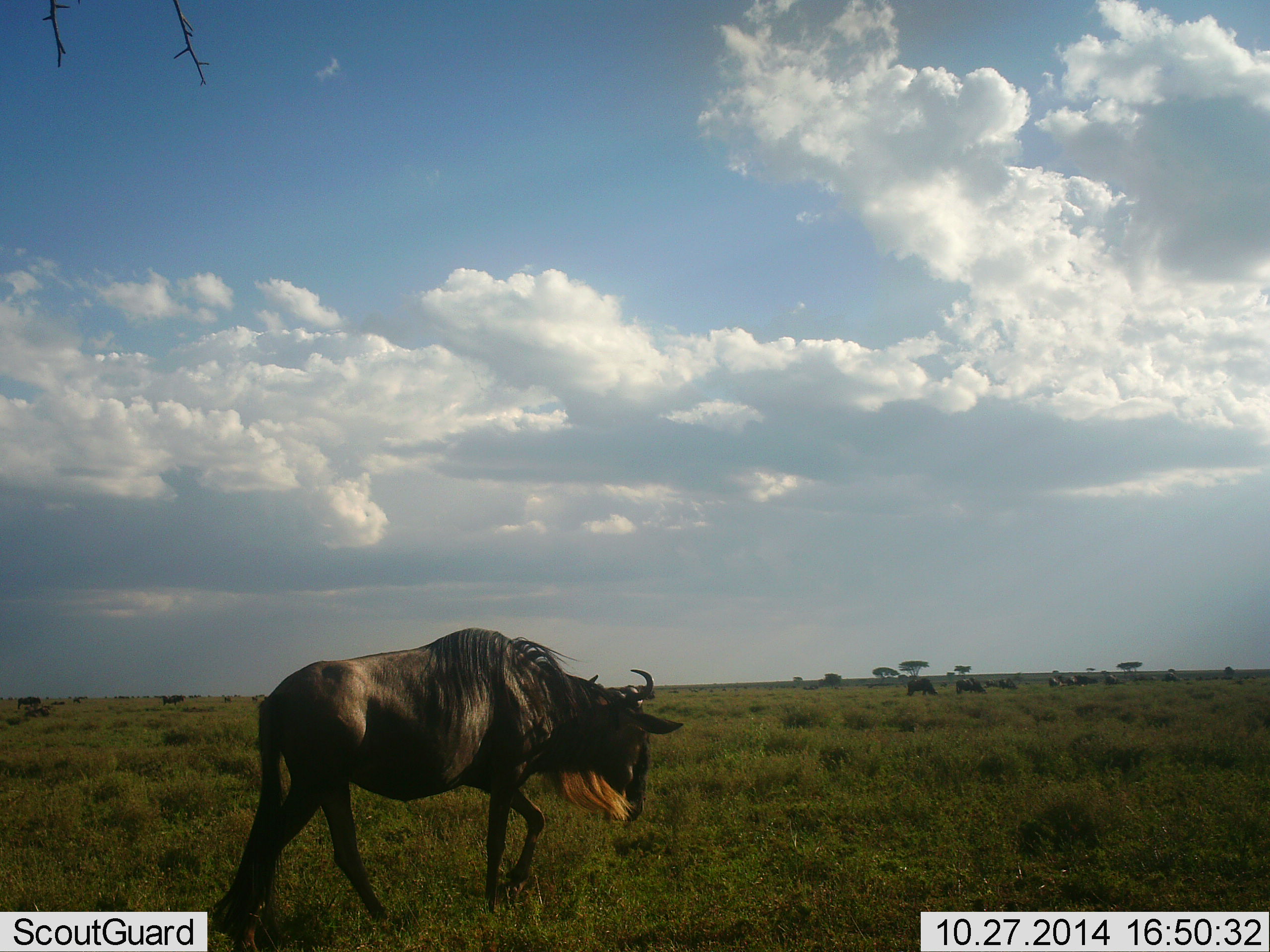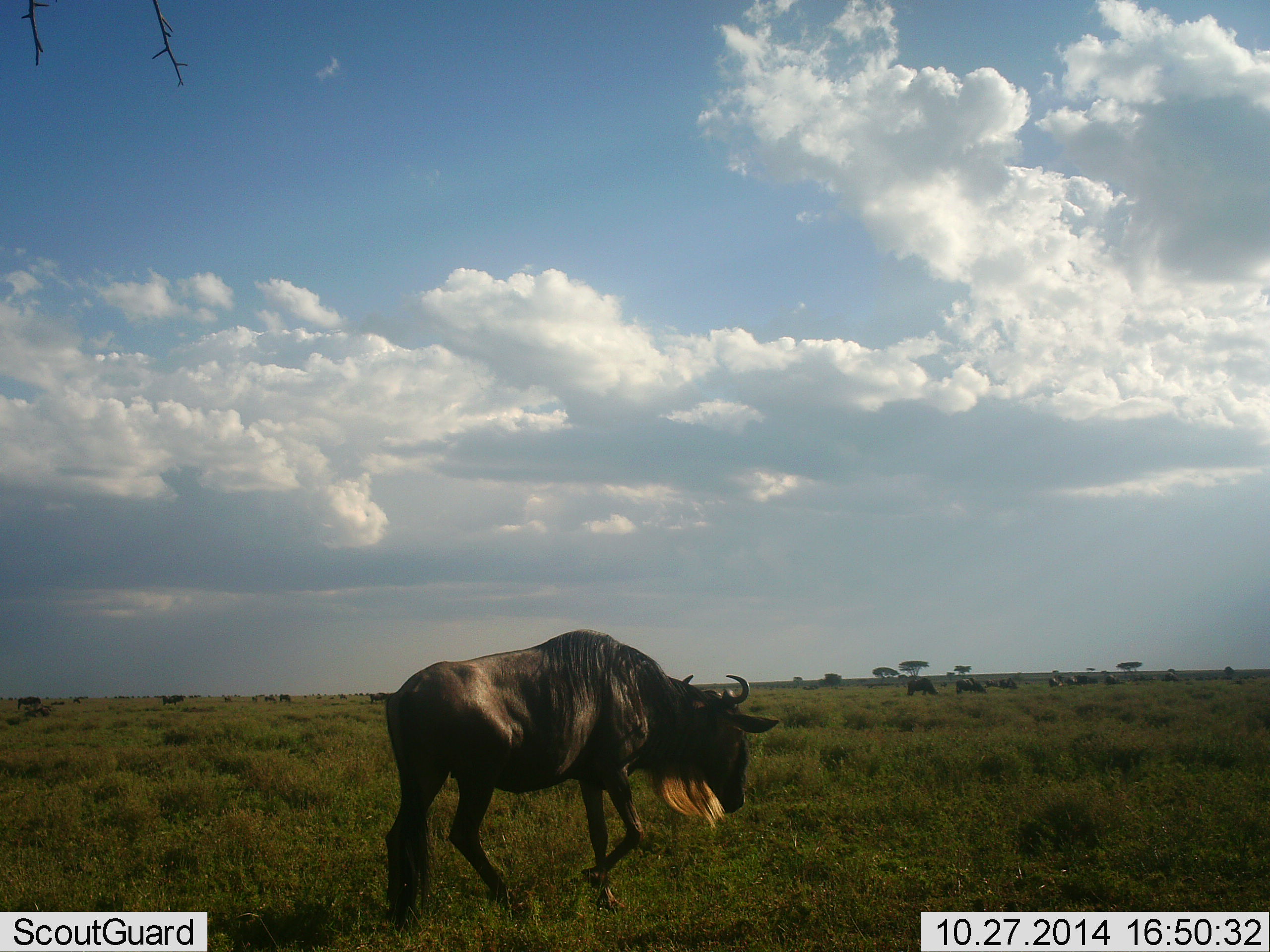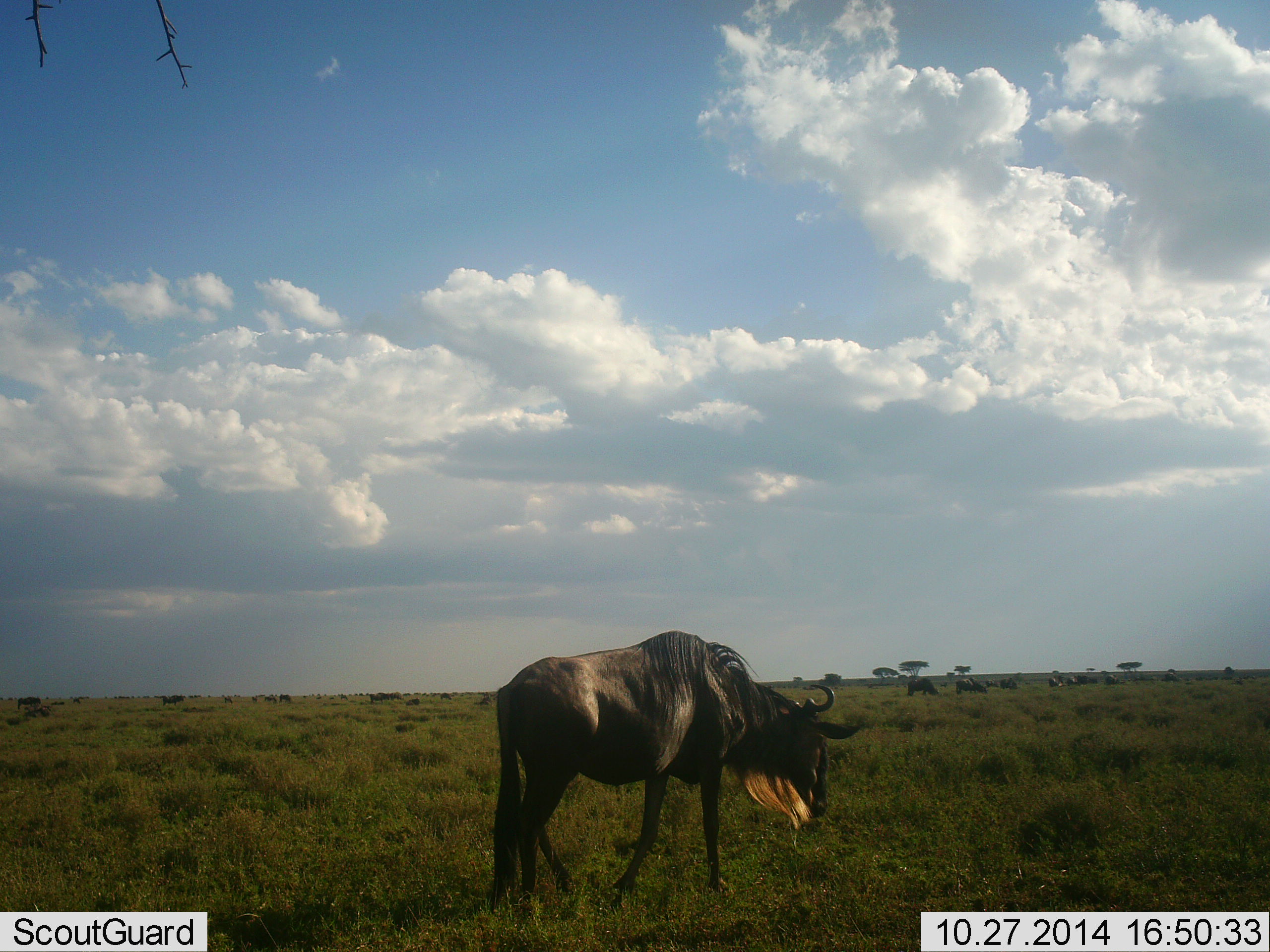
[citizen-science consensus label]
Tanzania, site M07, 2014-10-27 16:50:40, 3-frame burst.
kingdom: Animalia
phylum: Chordata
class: Mammalia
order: Artiodactyla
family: Bovidae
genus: Connochaetes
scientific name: Connochaetes taurinus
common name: blue wildebeest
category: wildebeest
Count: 11-50.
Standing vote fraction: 10%.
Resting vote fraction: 0%.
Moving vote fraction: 100%.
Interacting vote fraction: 10%.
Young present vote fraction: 0%.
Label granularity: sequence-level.